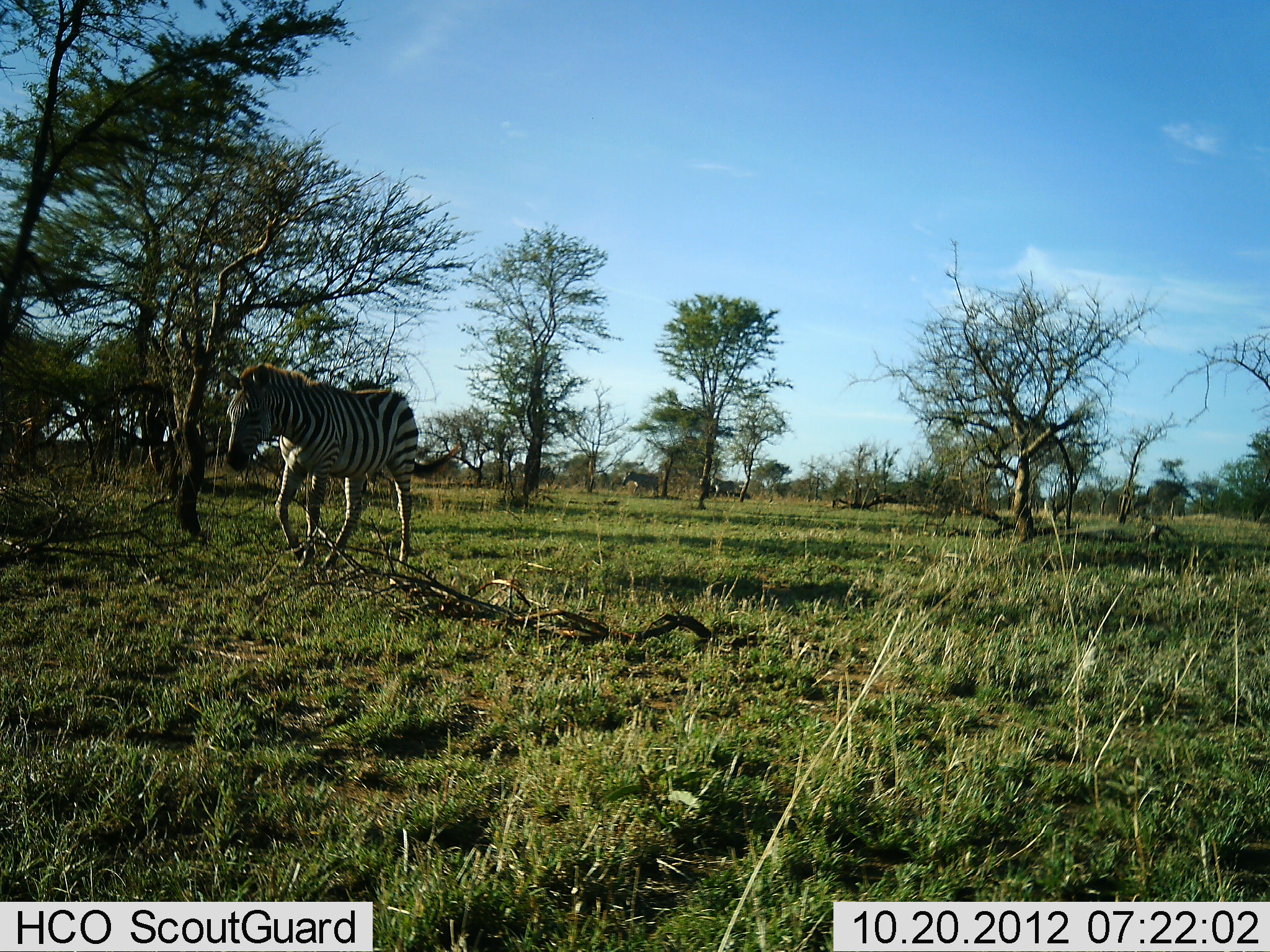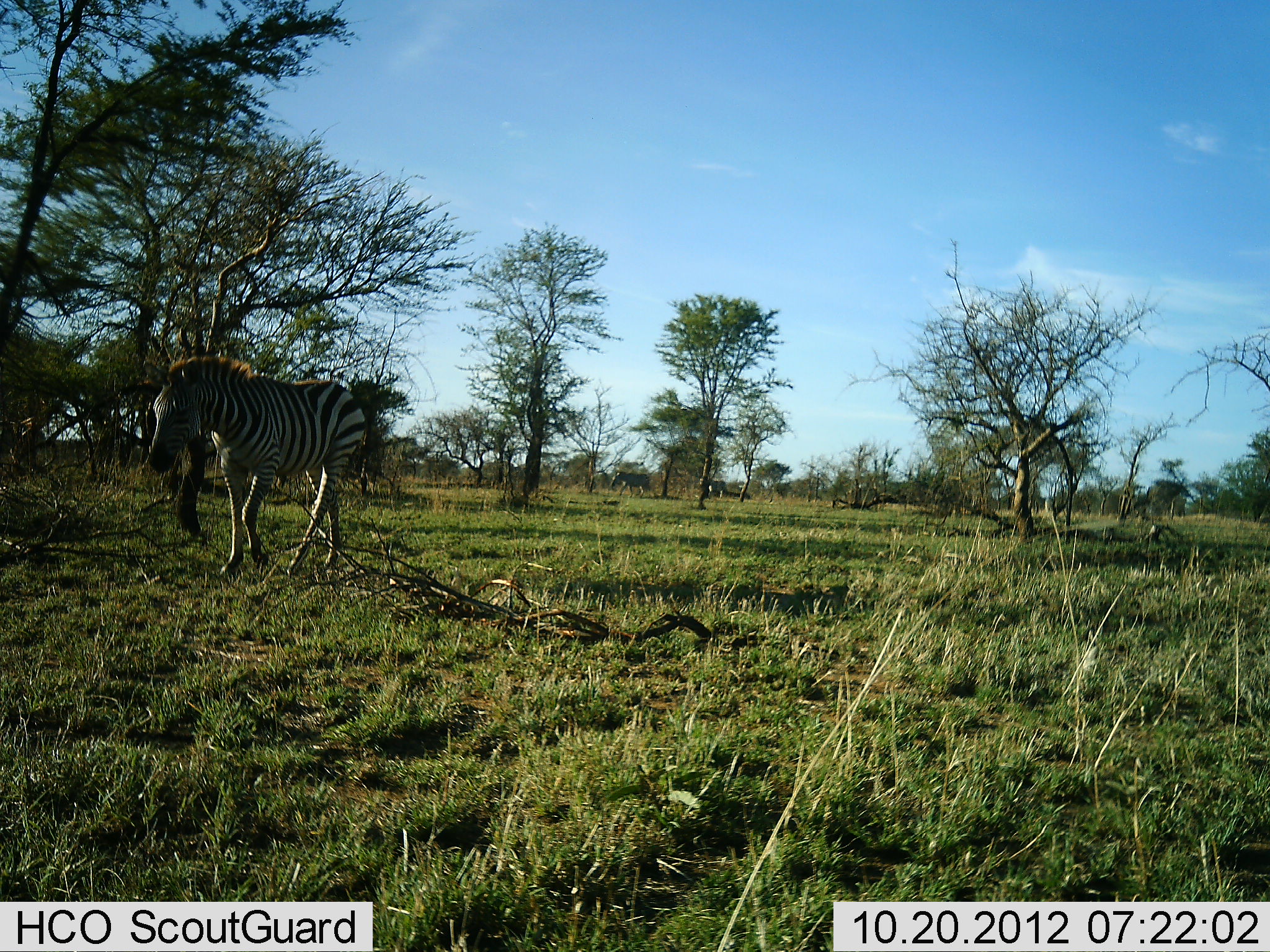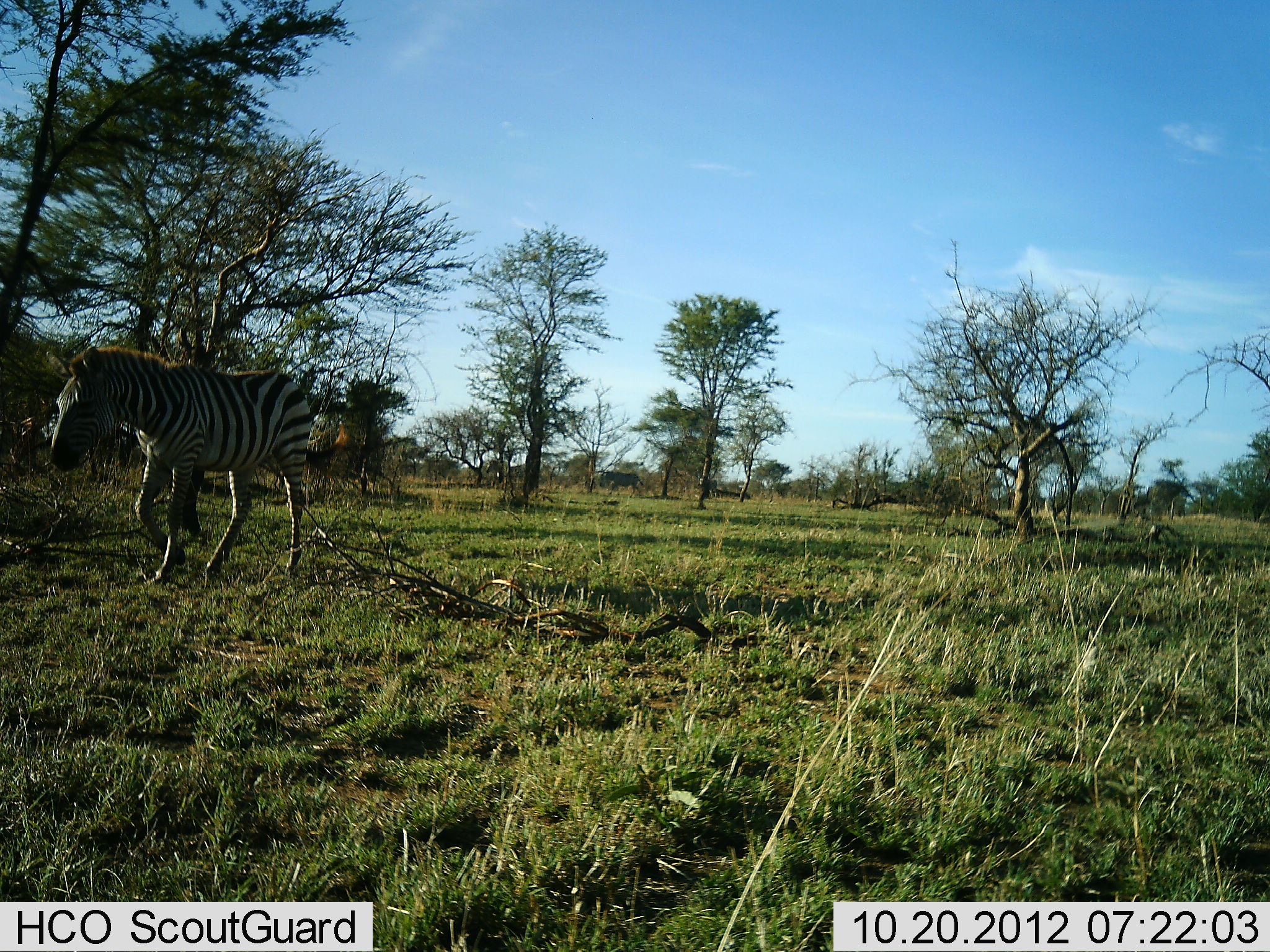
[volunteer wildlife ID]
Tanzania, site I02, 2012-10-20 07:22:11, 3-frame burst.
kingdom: Animalia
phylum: Chordata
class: Mammalia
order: Perissodactyla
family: Equidae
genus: Equus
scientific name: Equus quagga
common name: plains zebra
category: zebra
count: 1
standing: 0%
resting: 0%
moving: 100%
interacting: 0%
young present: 0%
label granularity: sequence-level